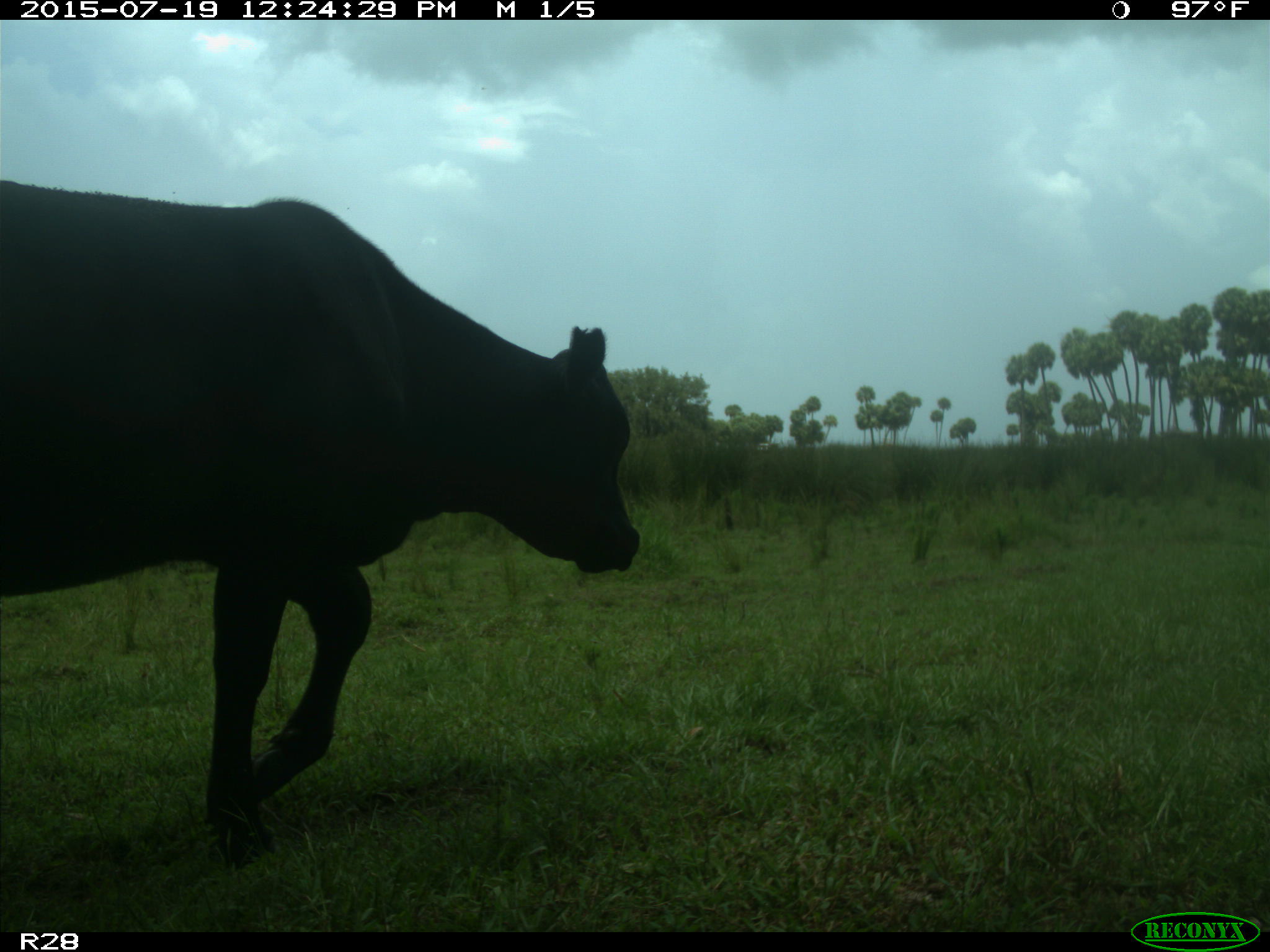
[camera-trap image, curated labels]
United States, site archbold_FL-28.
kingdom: Animalia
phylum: Chordata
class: Mammalia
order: Artiodactyla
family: Bovidae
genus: Bos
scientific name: Bos taurus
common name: domestic cow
Bos taurus (domestic cow).